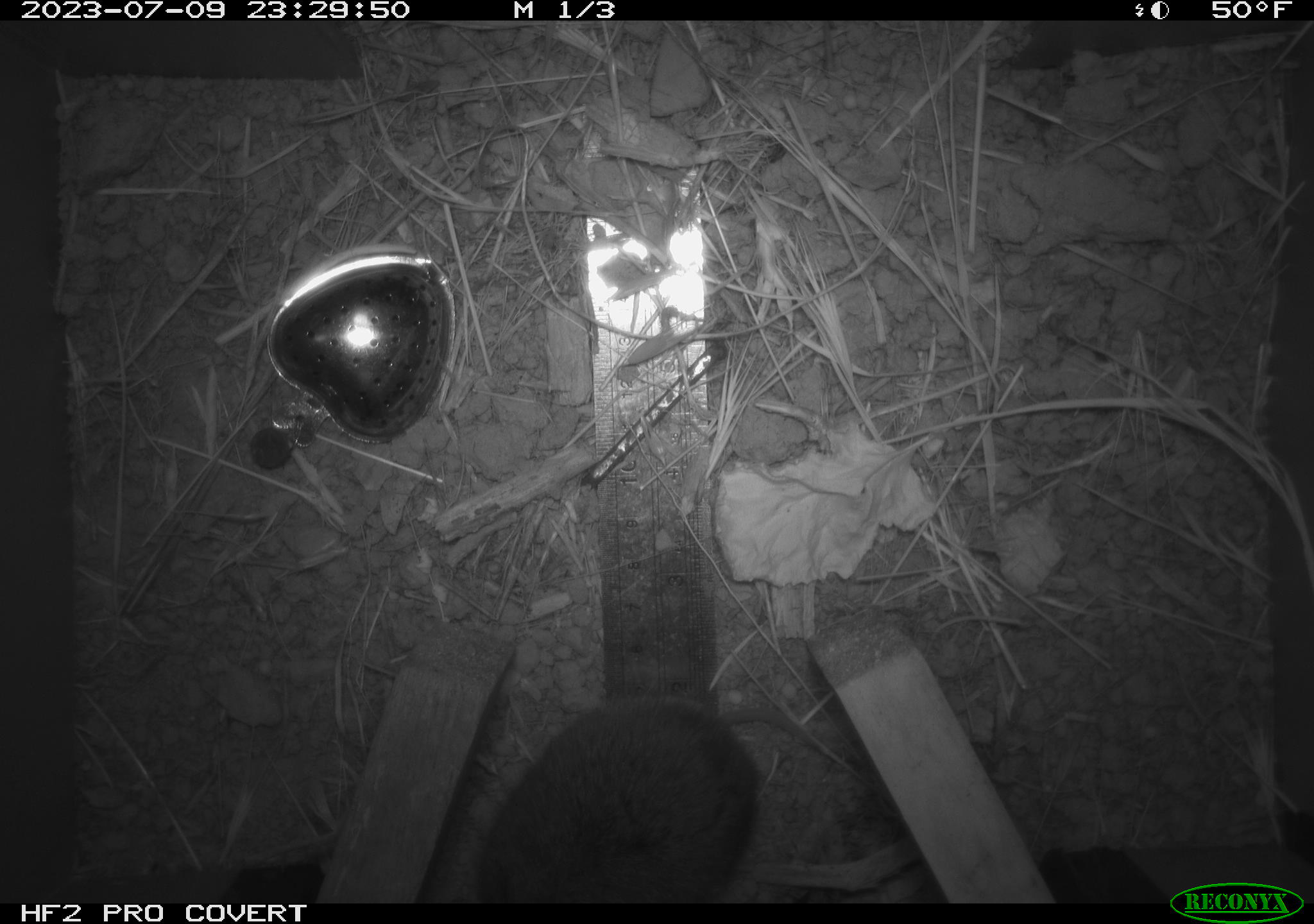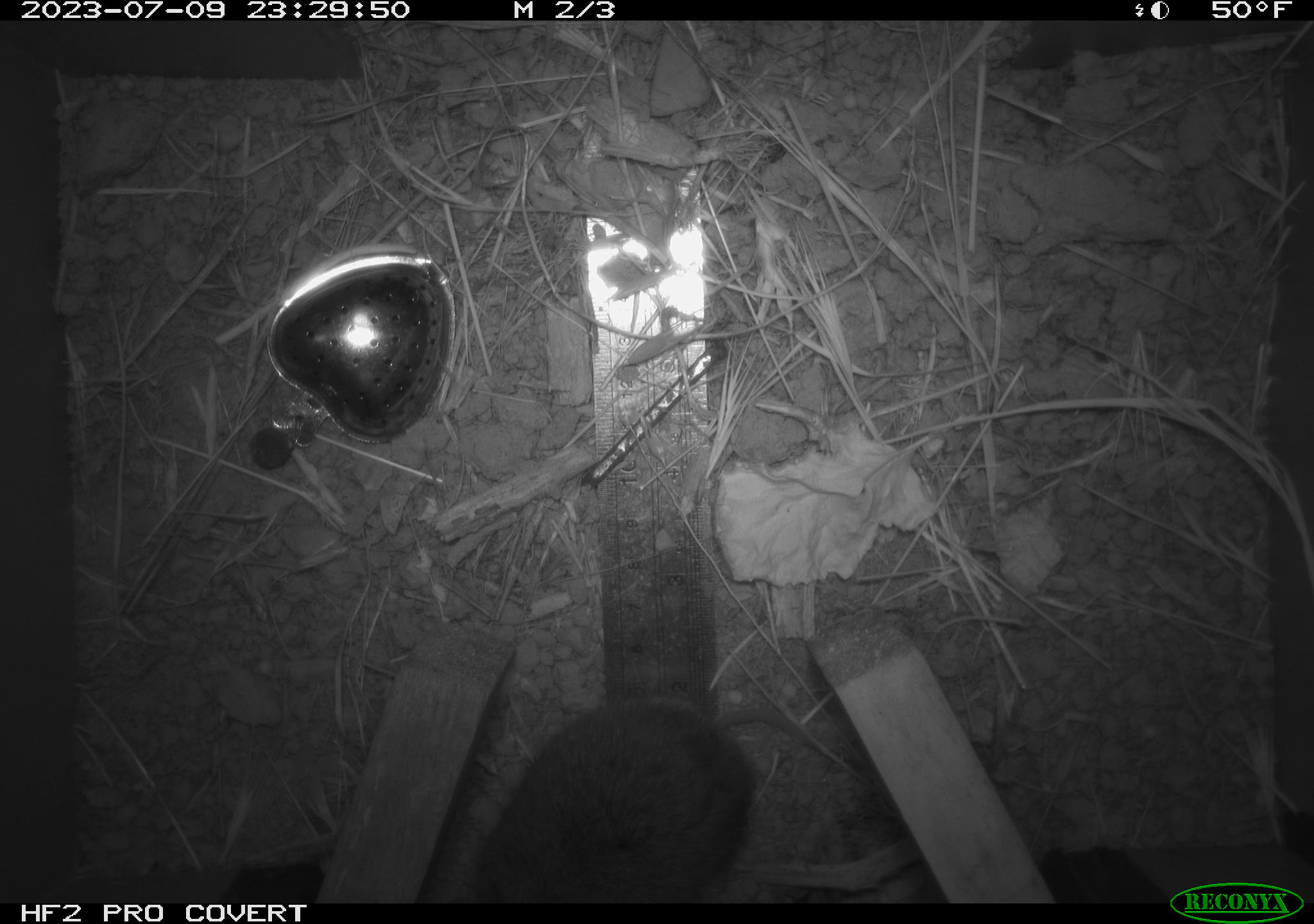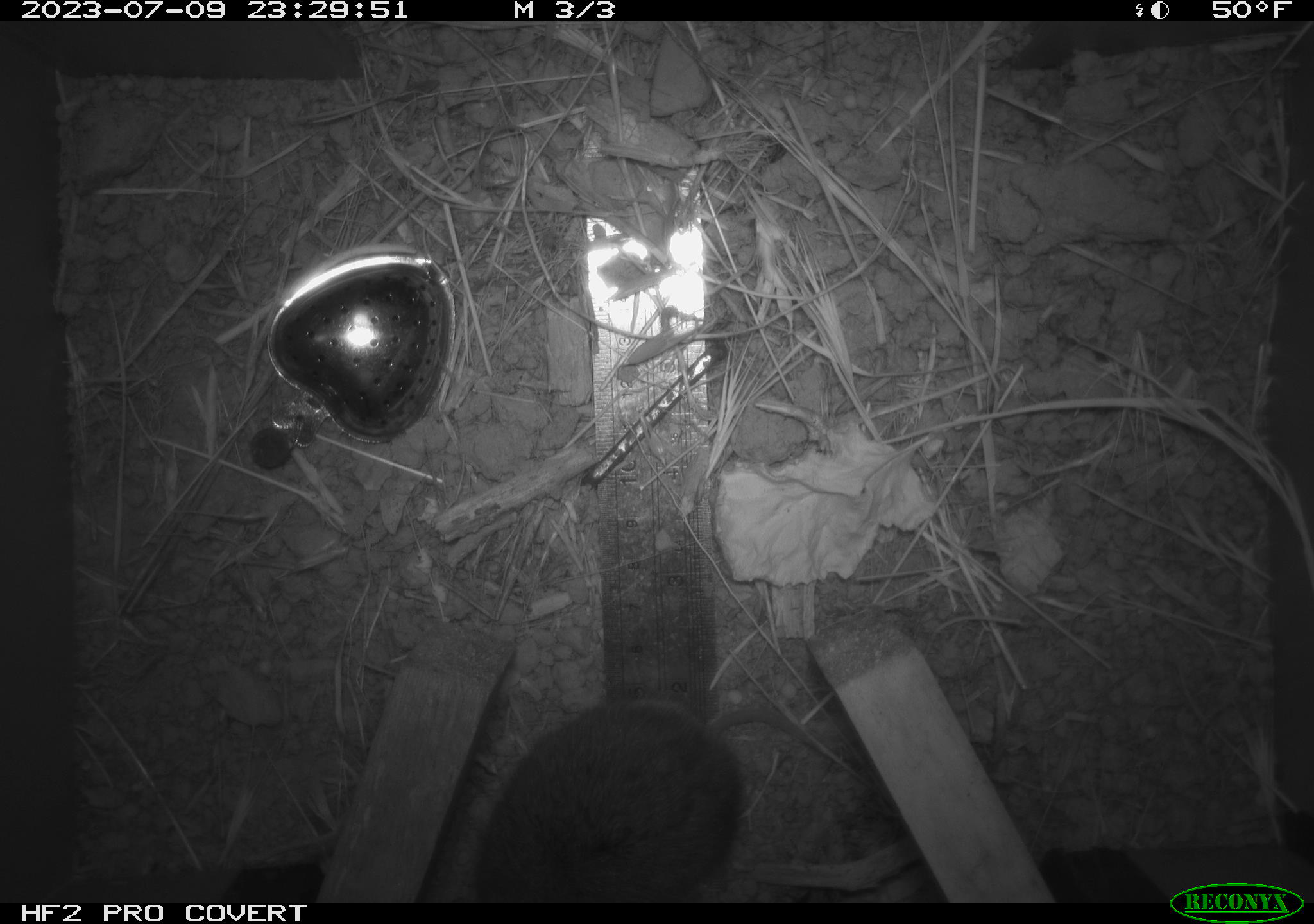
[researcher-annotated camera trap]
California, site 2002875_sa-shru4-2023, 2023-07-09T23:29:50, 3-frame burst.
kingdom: Animalia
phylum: Chordata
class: Mammalia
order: Rodentia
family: Cricetidae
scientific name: Arvicolinae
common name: voles, lemmings, and muskrats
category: arvicolinae subfamily